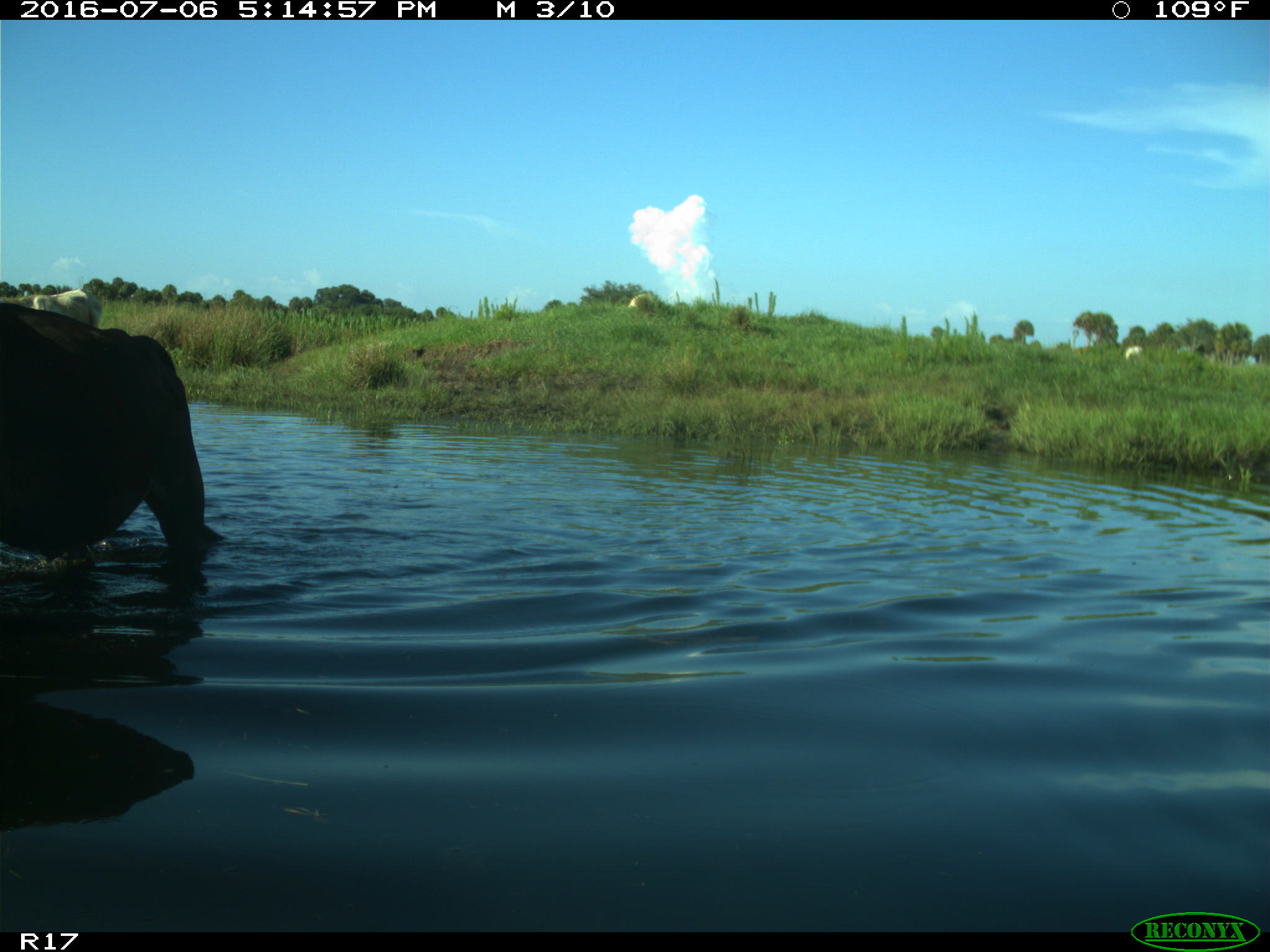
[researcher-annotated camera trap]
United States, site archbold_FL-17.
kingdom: Animalia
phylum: Chordata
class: Mammalia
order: Artiodactyla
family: Bovidae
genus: Bos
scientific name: Bos taurus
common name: domestic cow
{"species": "Bos taurus (domestic cow)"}